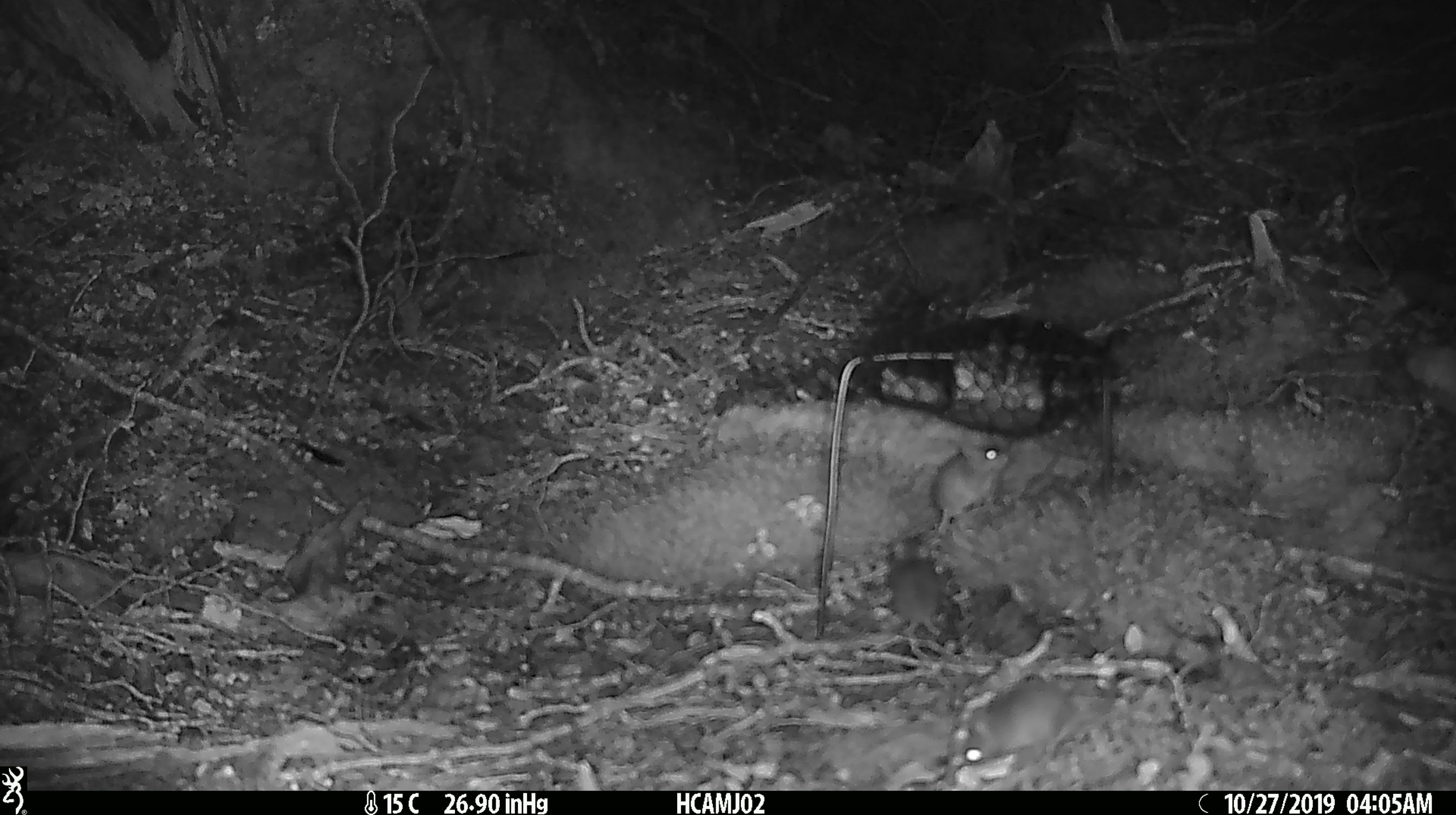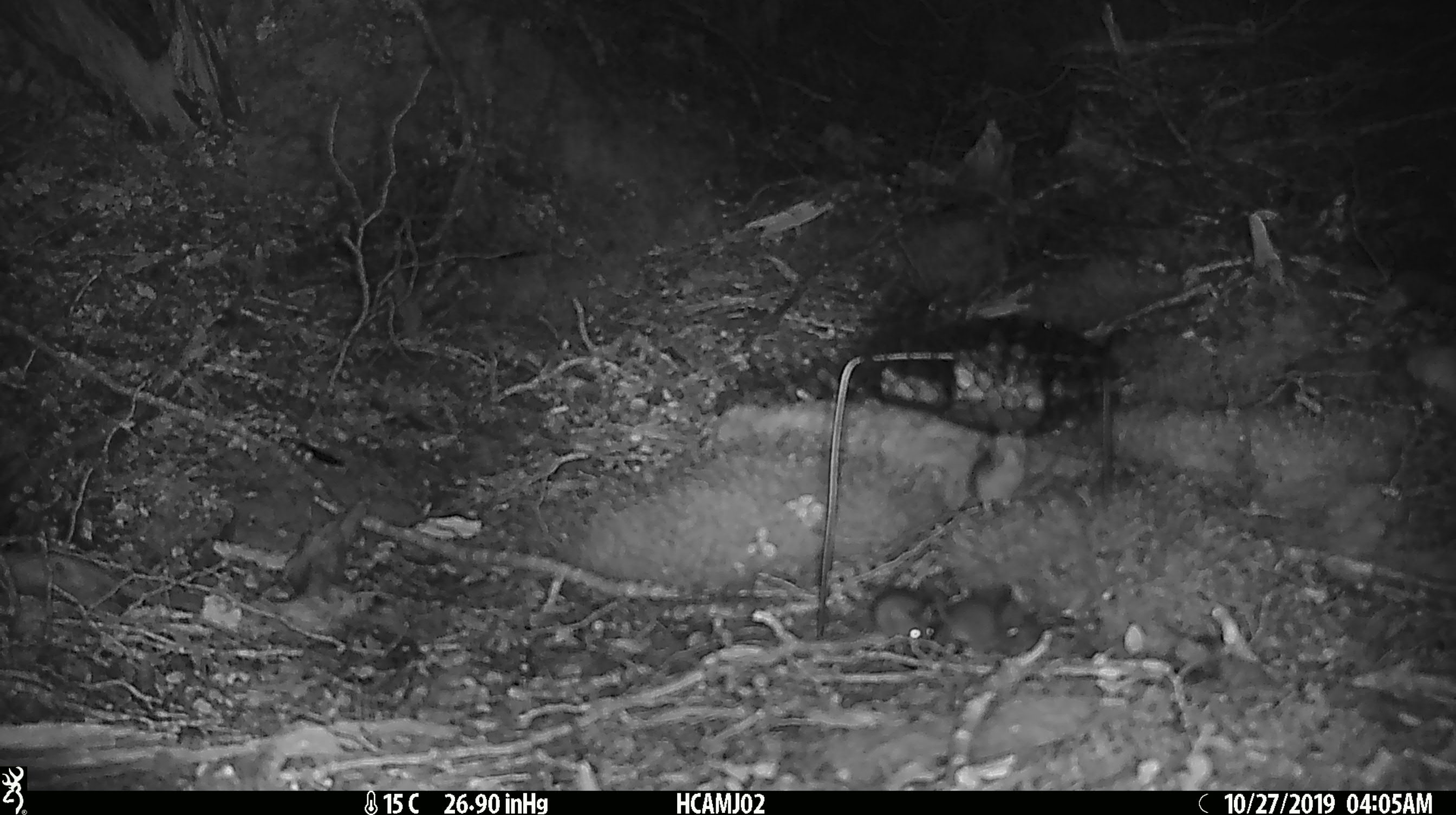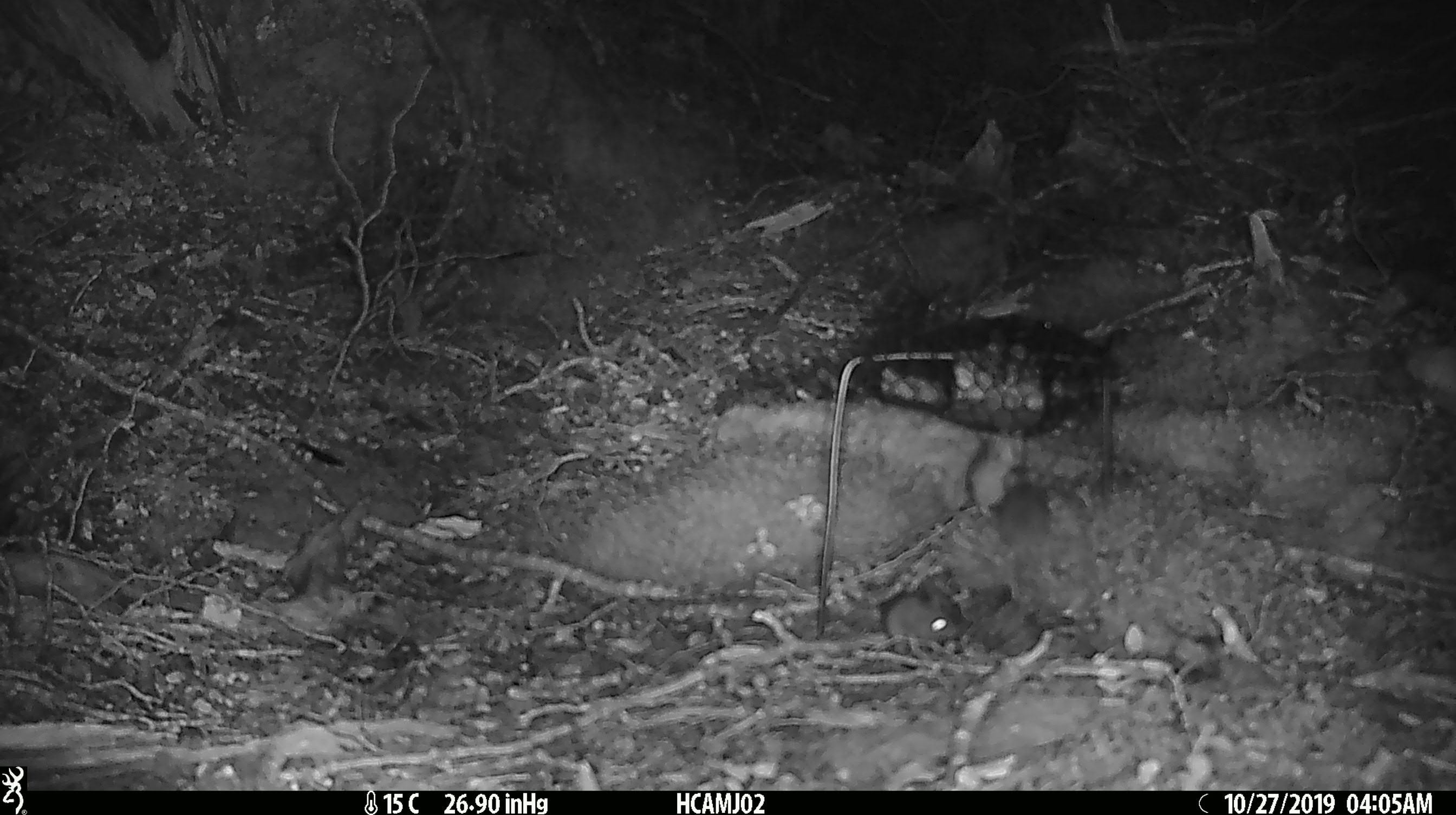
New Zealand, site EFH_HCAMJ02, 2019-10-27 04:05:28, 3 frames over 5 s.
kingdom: Animalia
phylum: Chordata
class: Mammalia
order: Rodentia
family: Muridae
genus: Mus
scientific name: Mus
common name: mouse